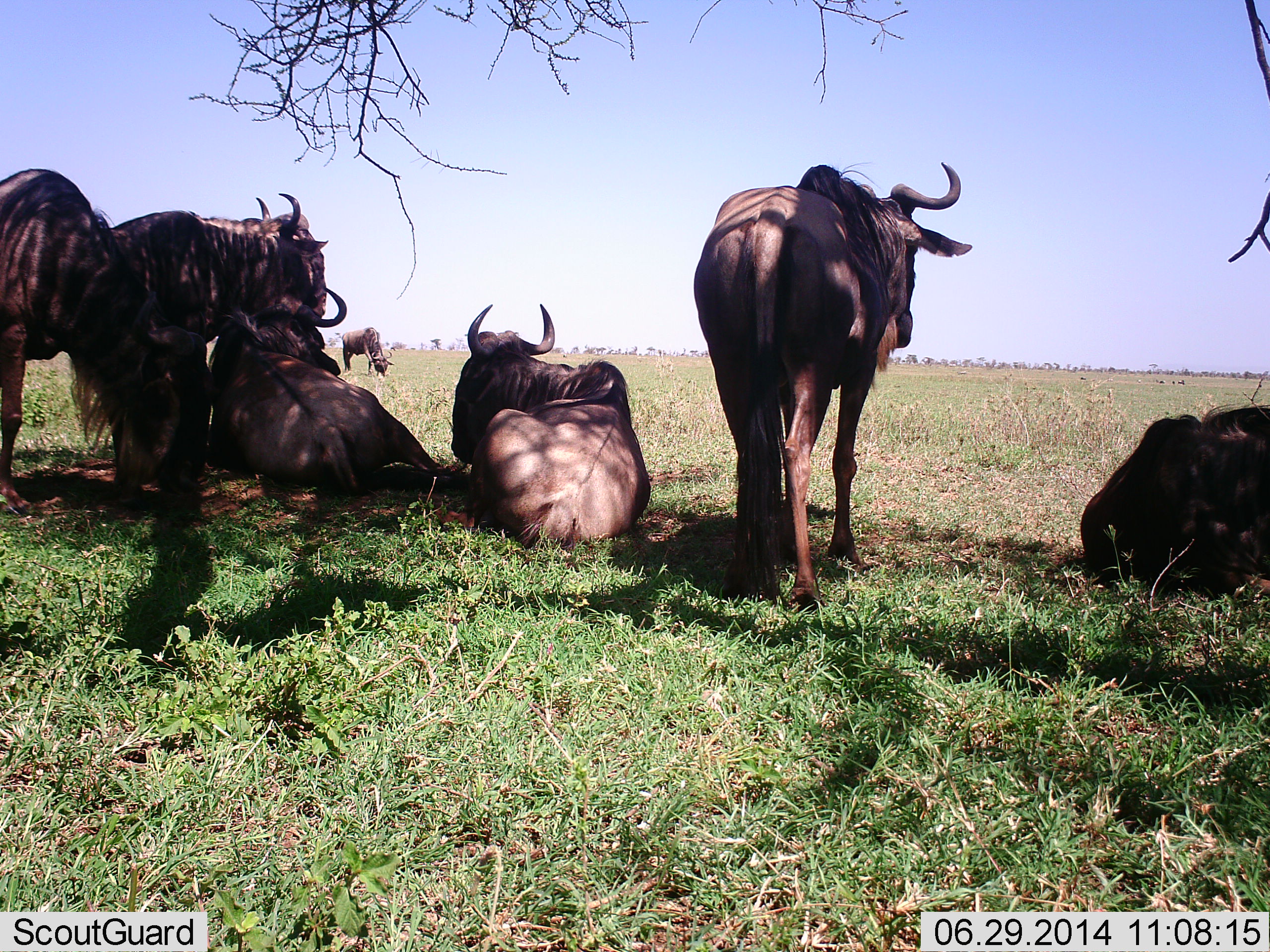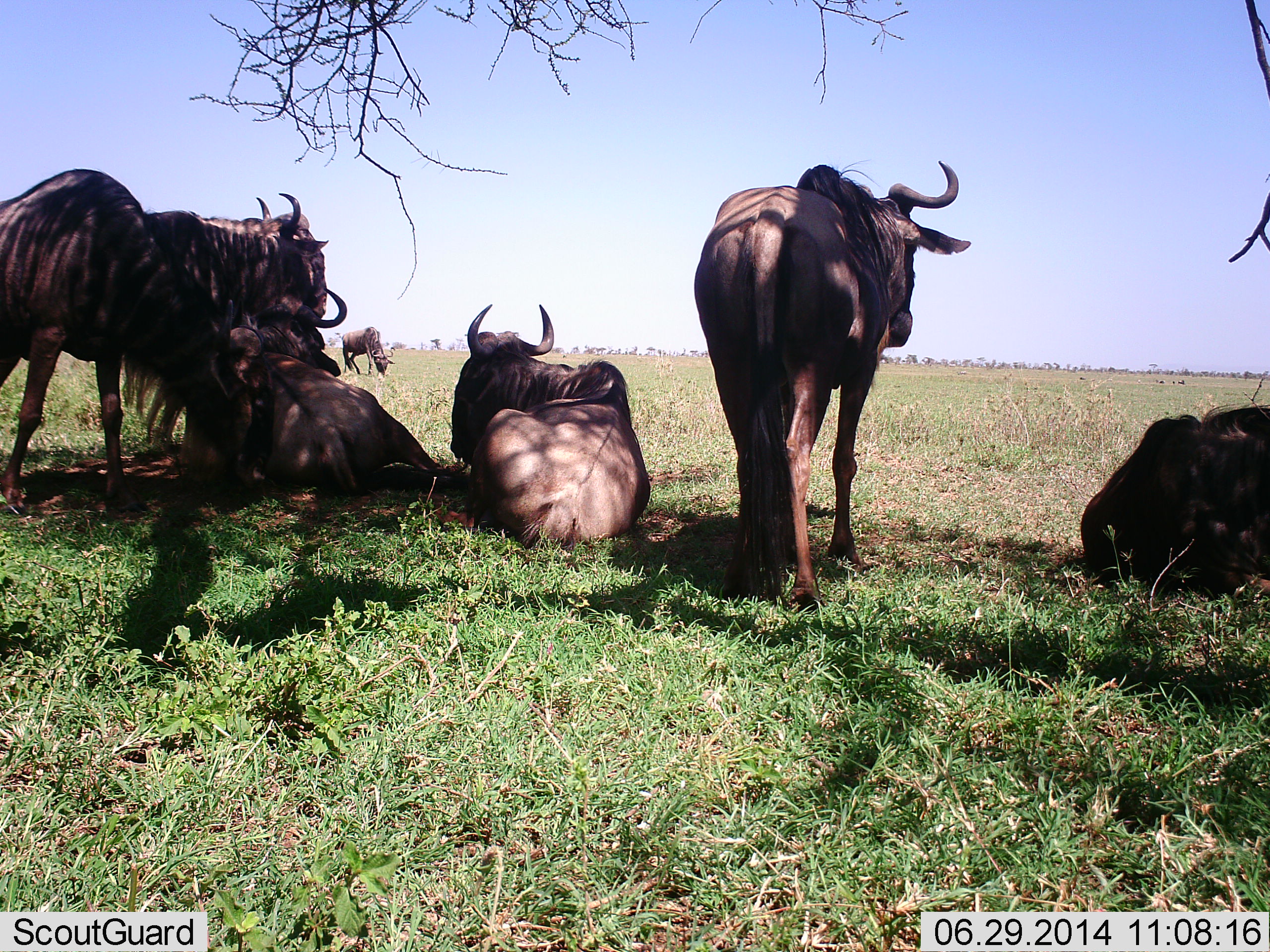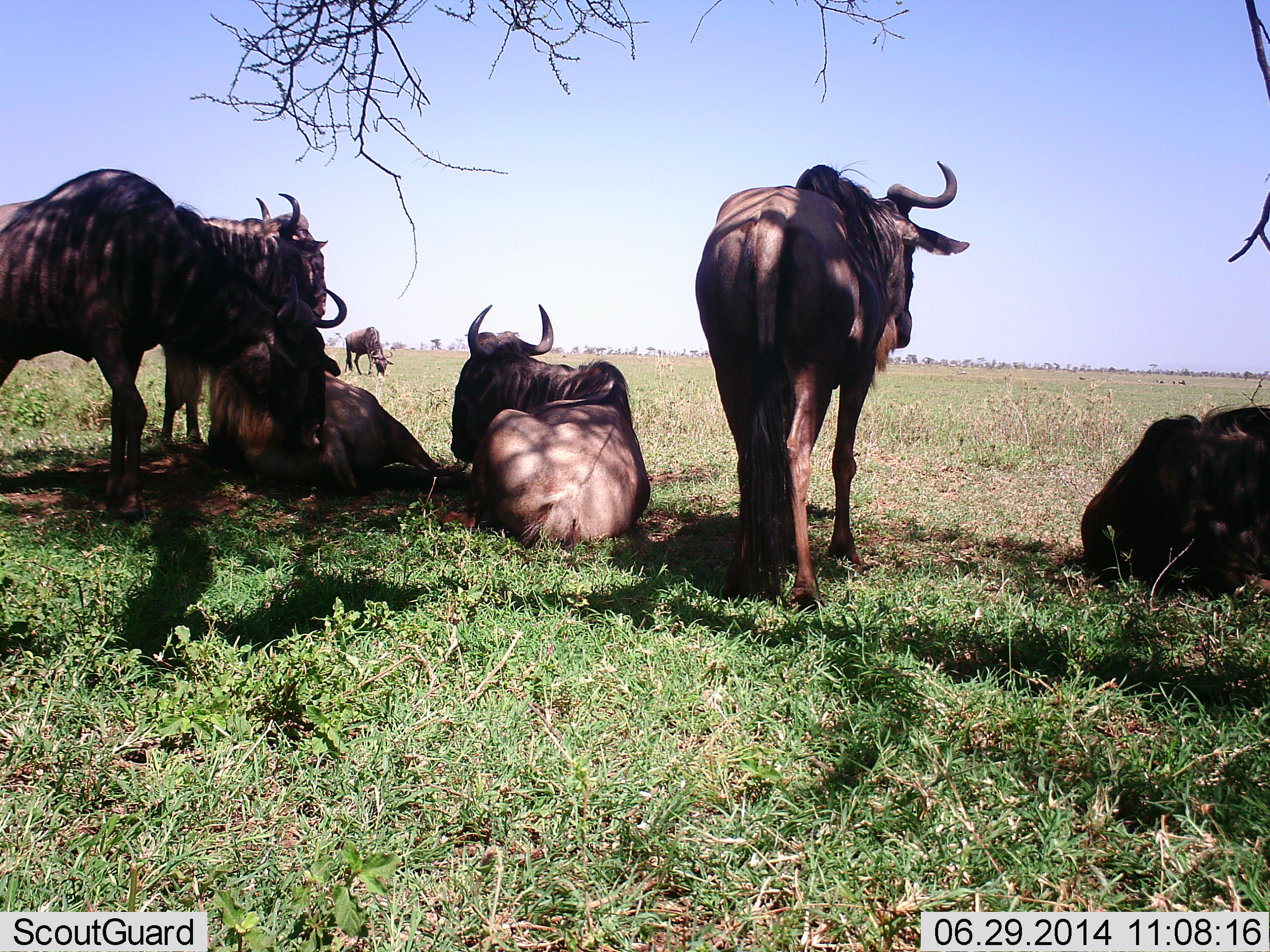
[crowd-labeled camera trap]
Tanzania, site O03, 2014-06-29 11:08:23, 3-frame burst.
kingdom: Animalia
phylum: Chordata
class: Mammalia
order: Artiodactyla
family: Bovidae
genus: Connochaetes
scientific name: Connochaetes taurinus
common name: blue wildebeest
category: wildebeest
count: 7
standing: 90%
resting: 100%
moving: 20%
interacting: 10%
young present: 0%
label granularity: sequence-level